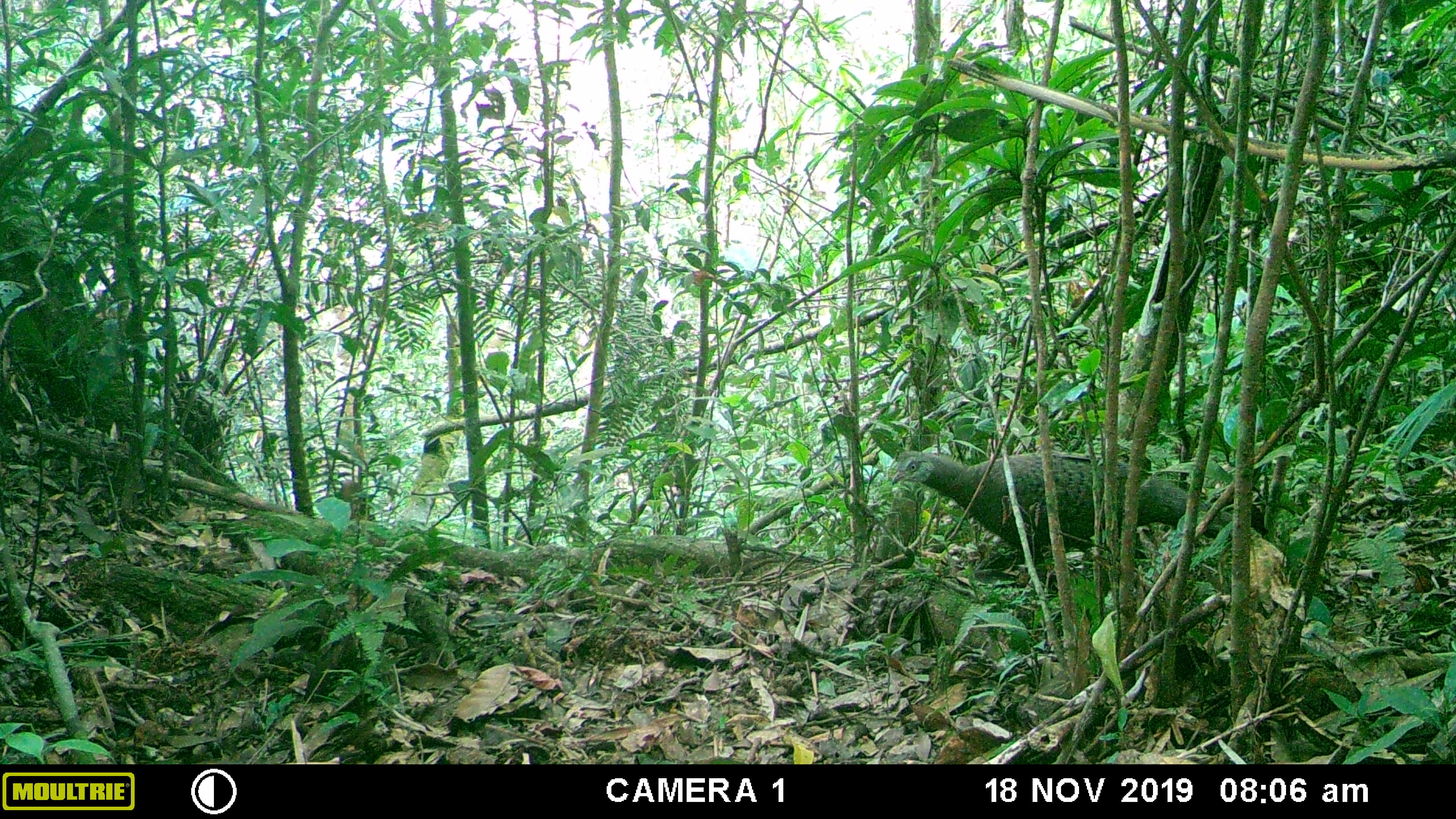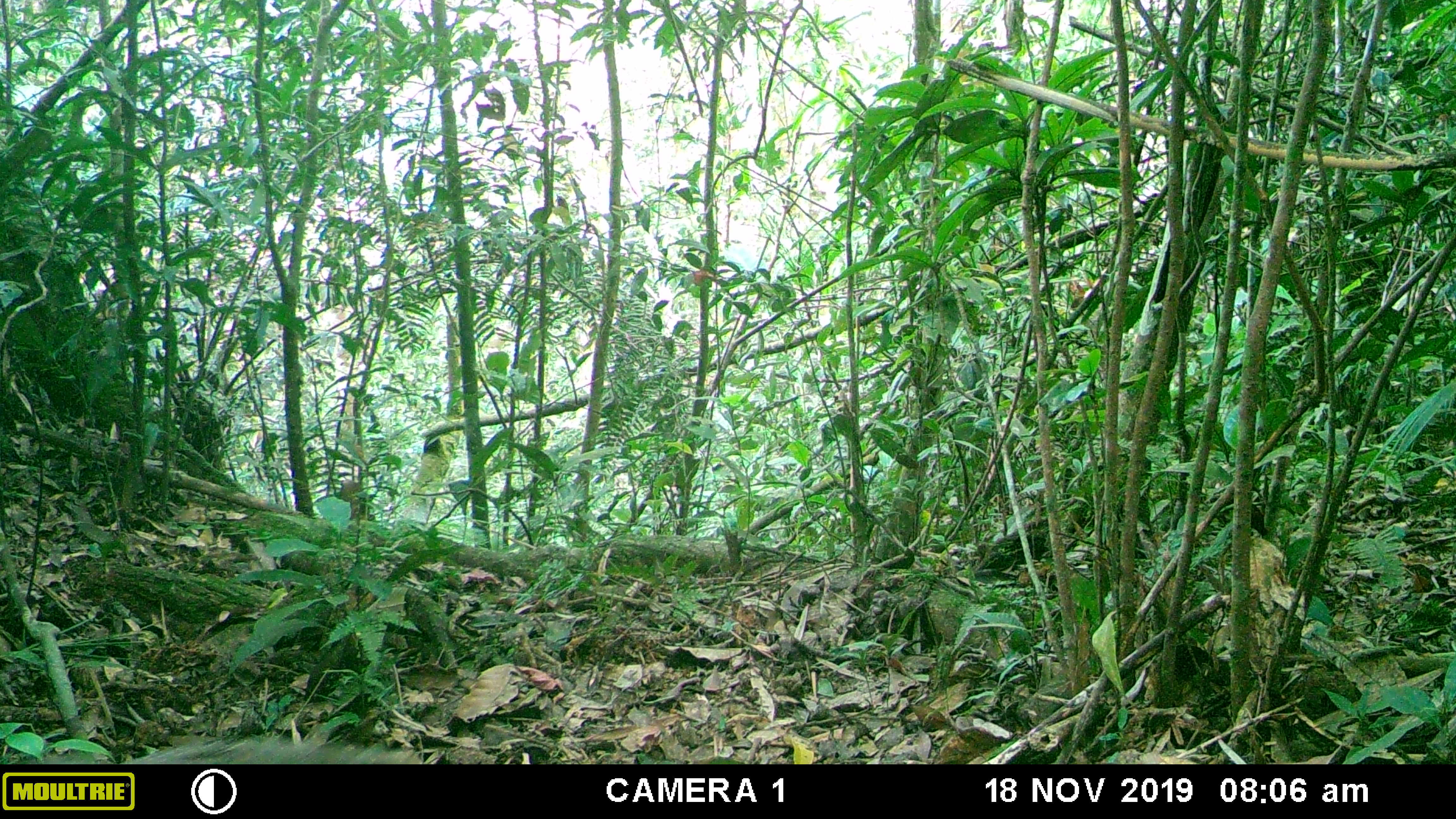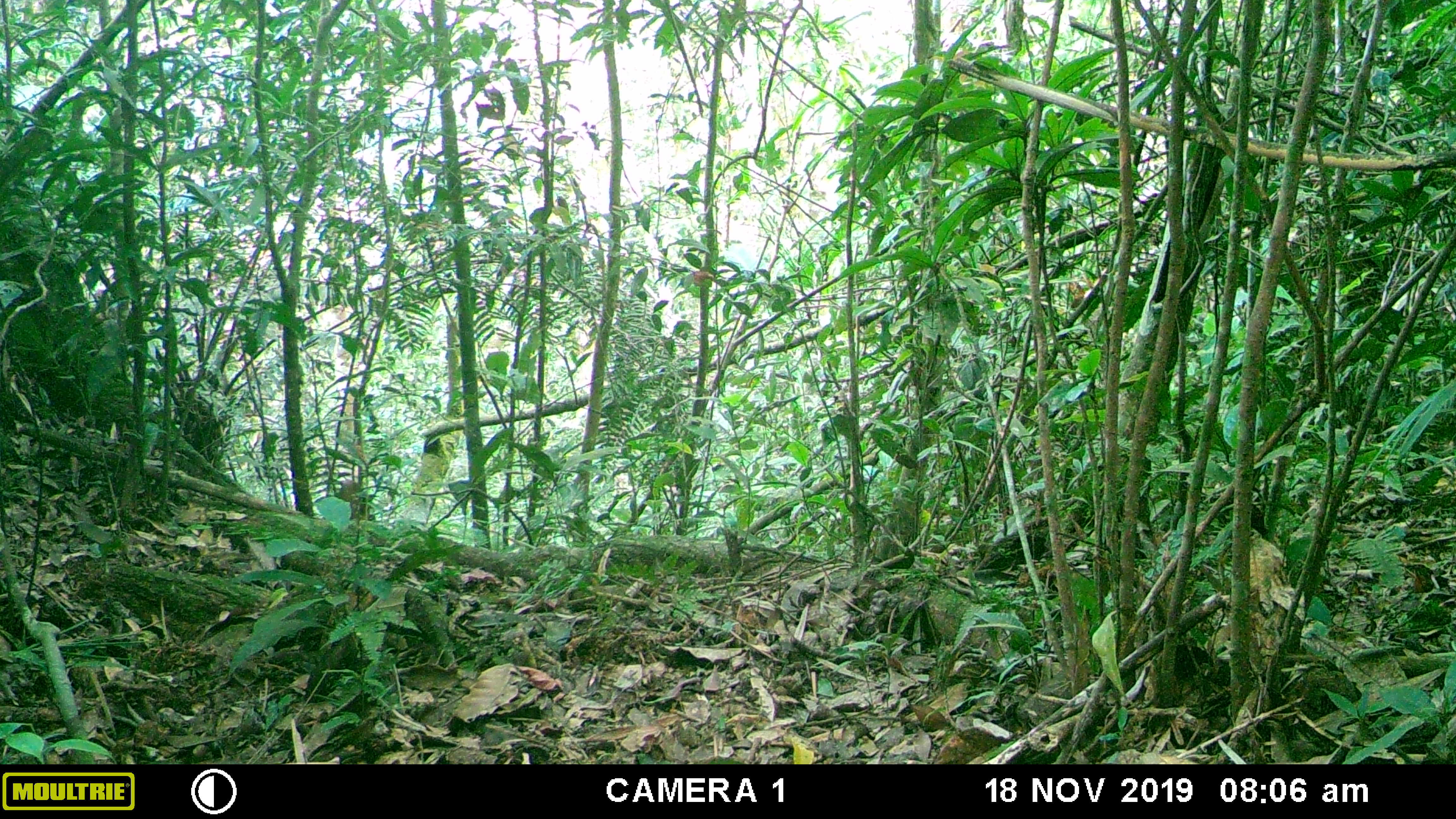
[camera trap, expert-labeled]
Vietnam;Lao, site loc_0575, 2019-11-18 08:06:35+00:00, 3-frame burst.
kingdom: Animalia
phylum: Chordata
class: Mammalia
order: Rodentia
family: Sciuridae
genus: Dremomys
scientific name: Dremomys rufigenis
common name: red-cheeked squirrel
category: red cheeked squirrel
Red cheeked squirrel (red-cheeked squirrel) (Dremomys rufigenis). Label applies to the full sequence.